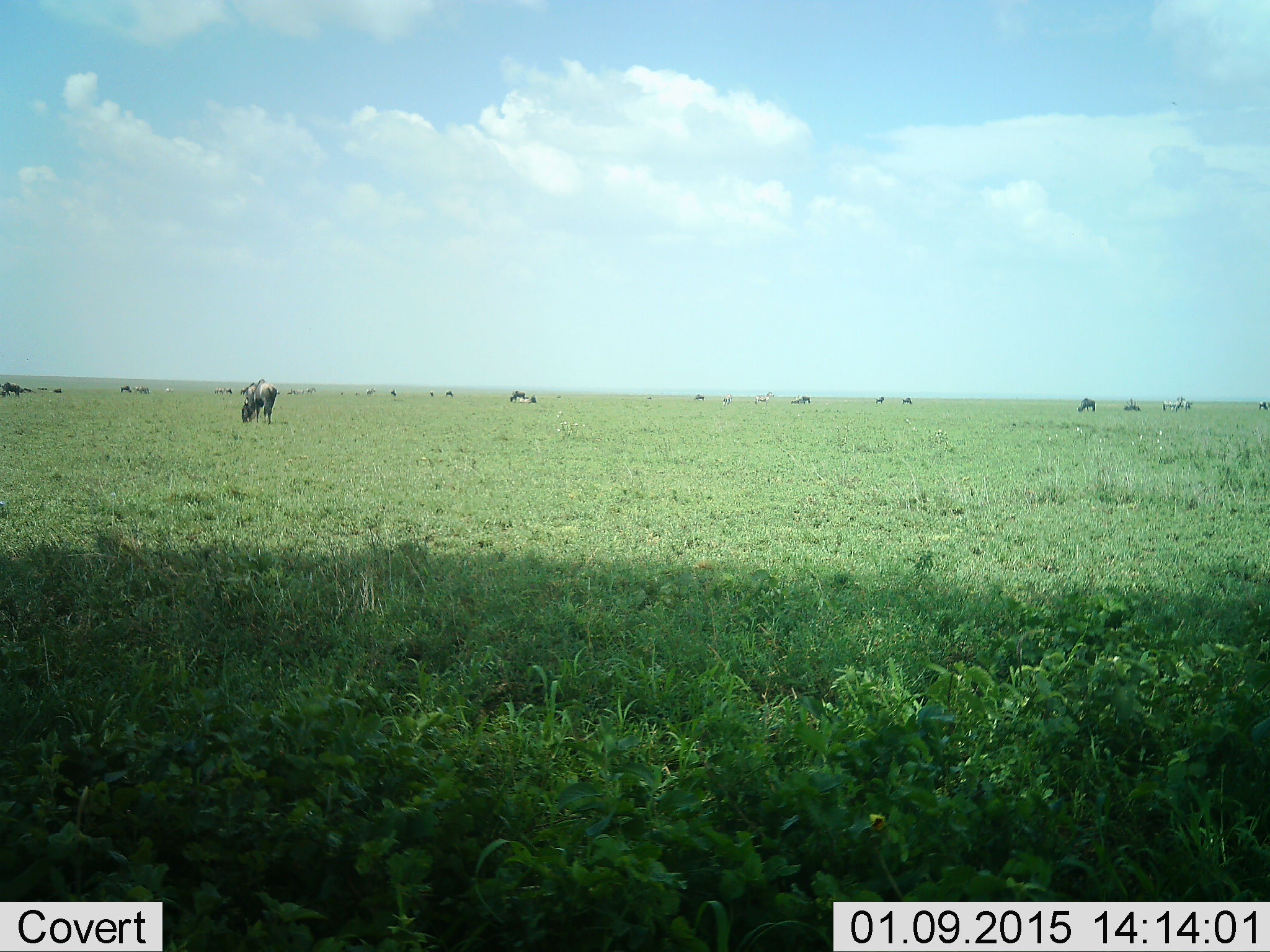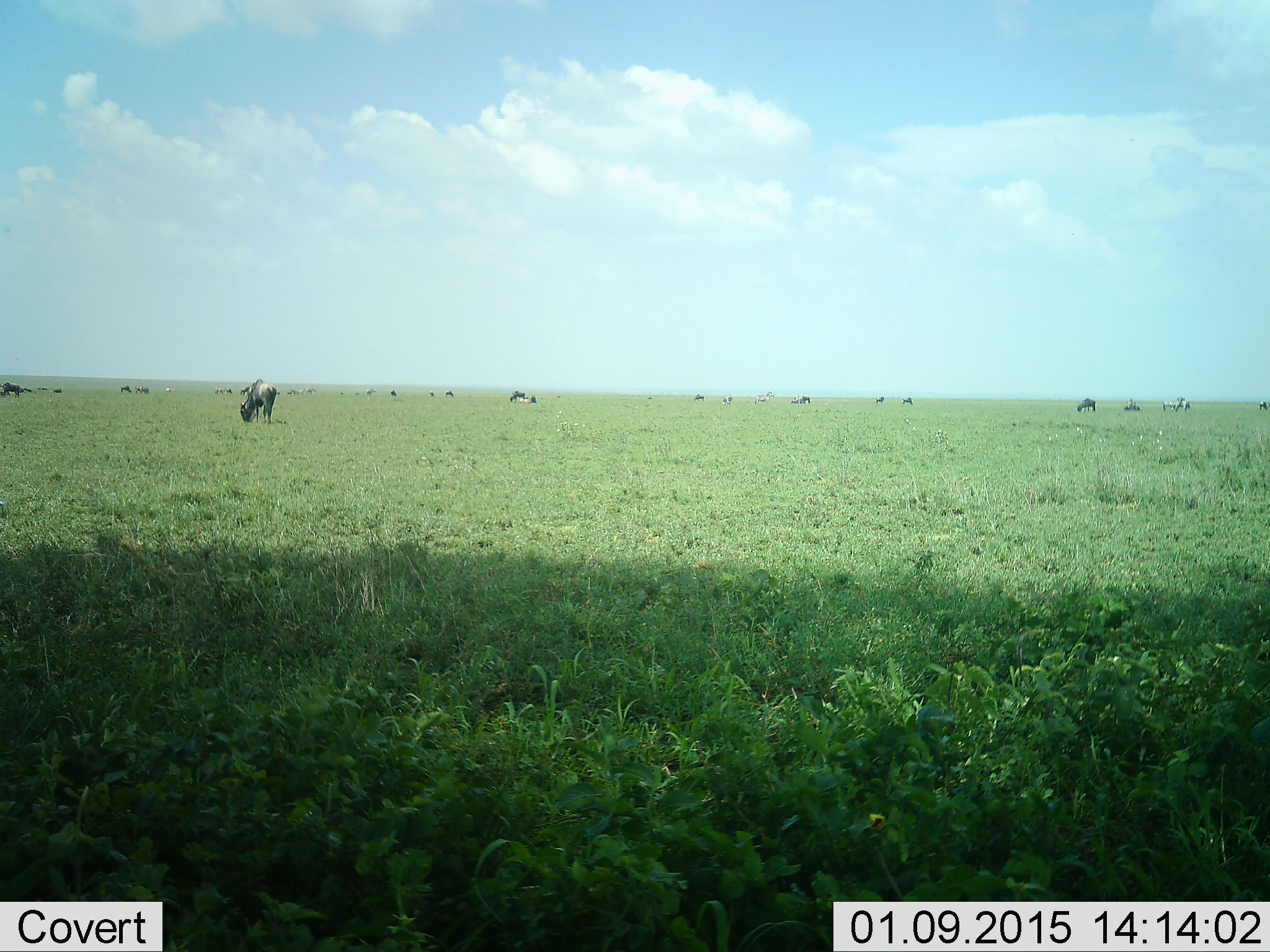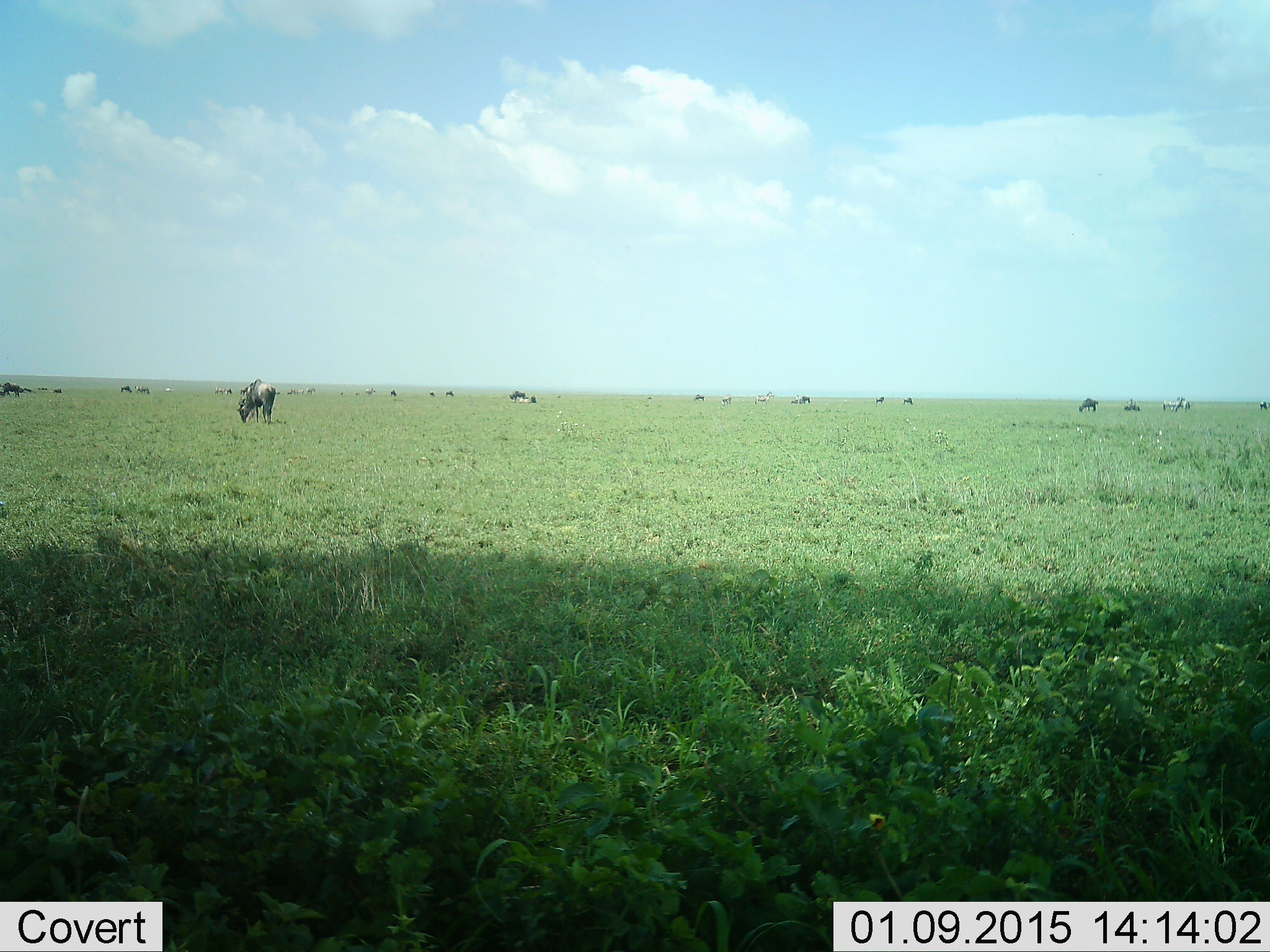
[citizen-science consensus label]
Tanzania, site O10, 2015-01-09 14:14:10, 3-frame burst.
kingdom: Animalia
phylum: Chordata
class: Mammalia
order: Artiodactyla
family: Bovidae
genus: Connochaetes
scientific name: Connochaetes taurinus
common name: blue wildebeest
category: wildebeest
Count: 11-50.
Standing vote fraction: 42%.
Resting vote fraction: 25%.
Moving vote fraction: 17%.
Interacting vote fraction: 0%.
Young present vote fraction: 0%.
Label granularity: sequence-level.